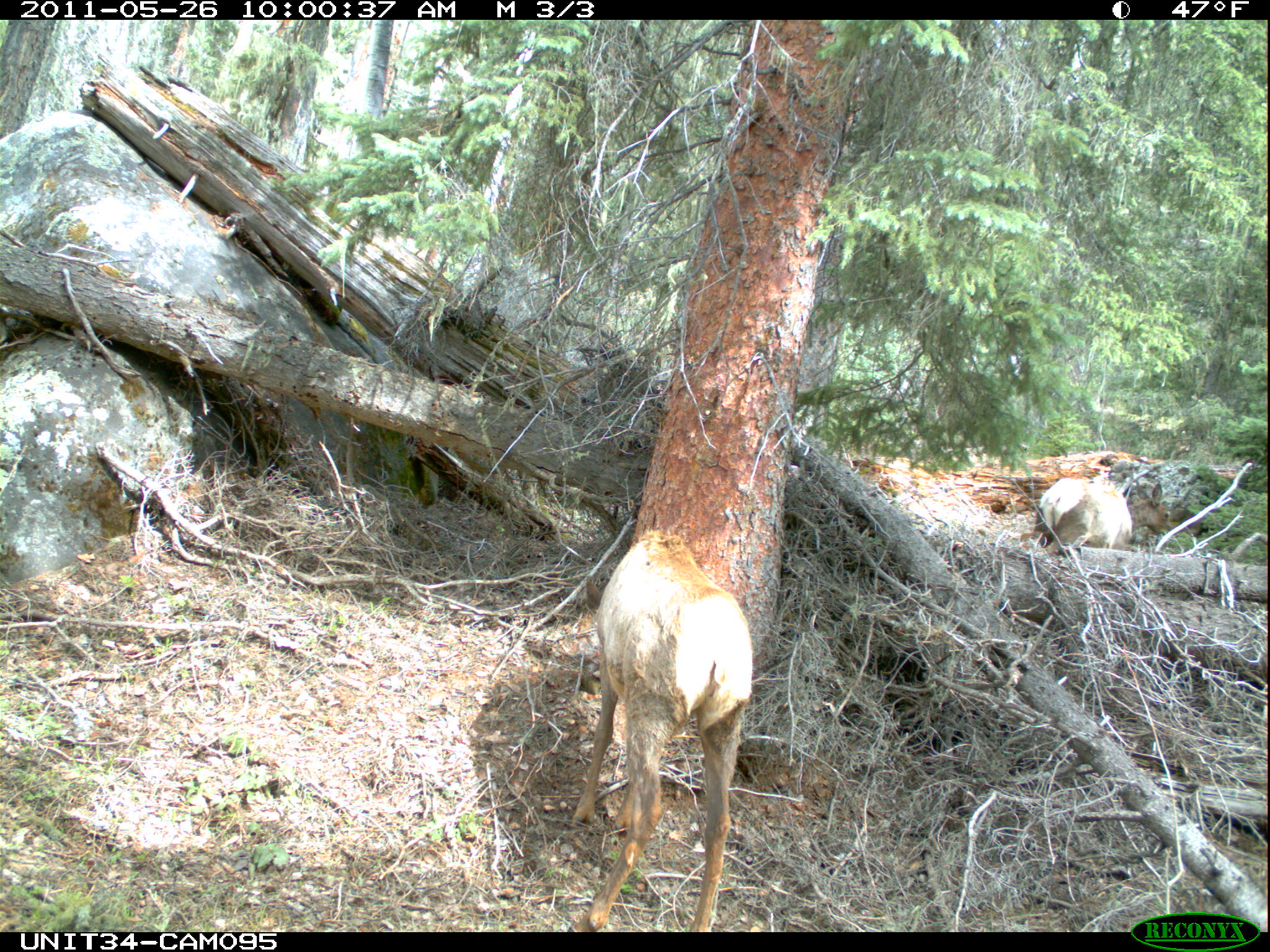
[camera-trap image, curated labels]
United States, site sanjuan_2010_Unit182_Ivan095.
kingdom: Animalia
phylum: Chordata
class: Mammalia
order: Artiodactyla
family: Cervidae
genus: Cervus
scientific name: Cervus elaphus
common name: red deer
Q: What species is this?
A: Cervus elaphus (red deer).